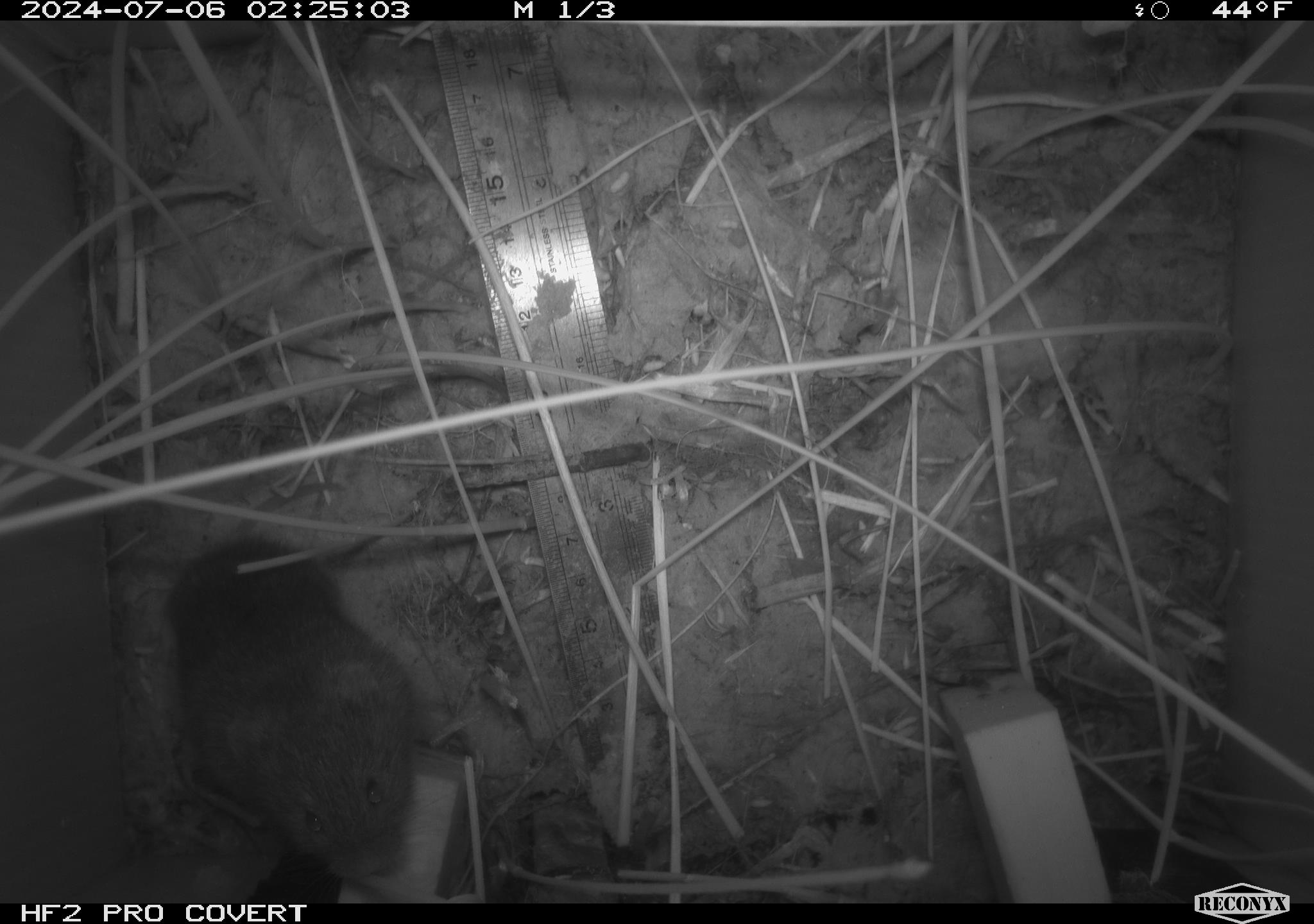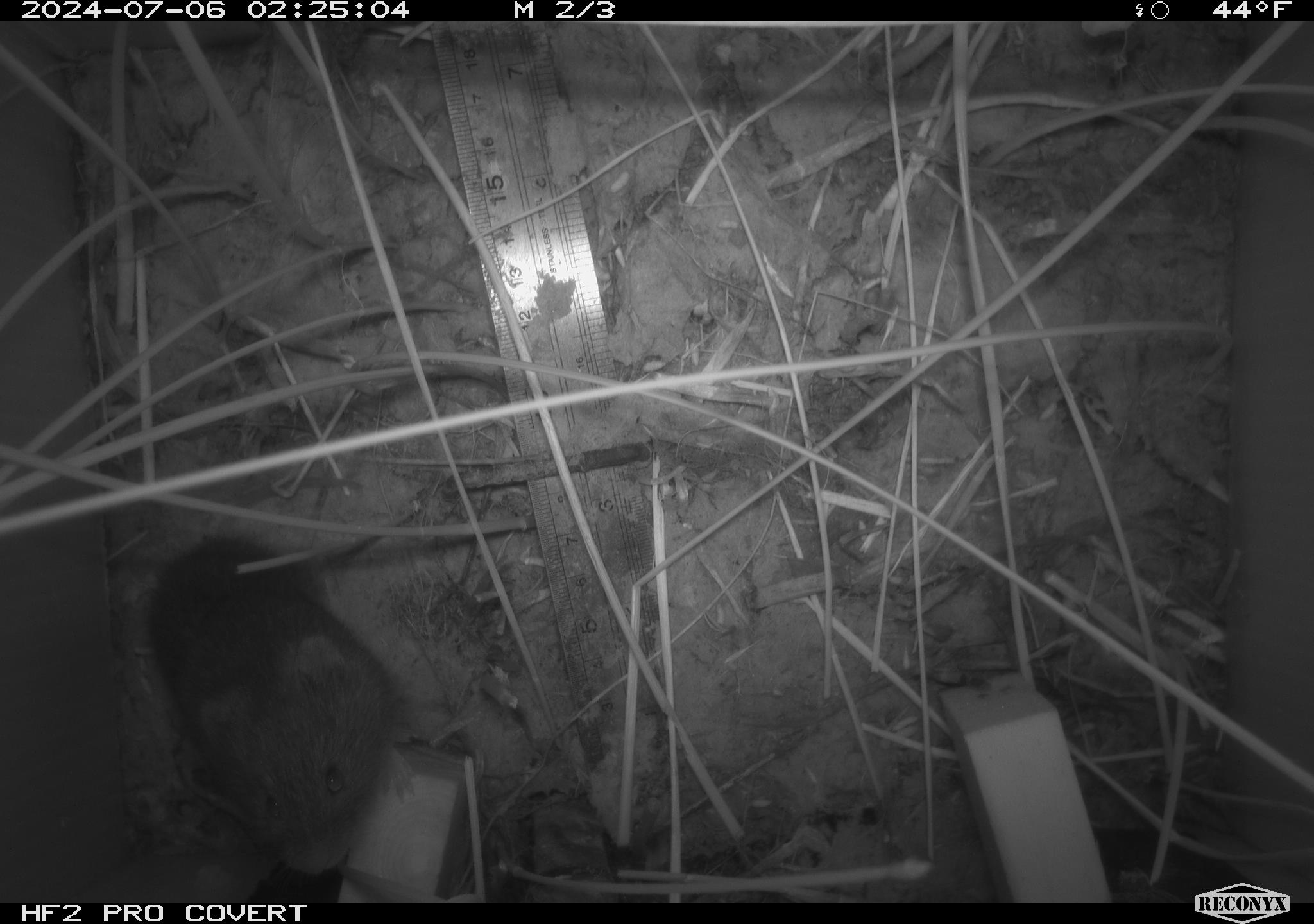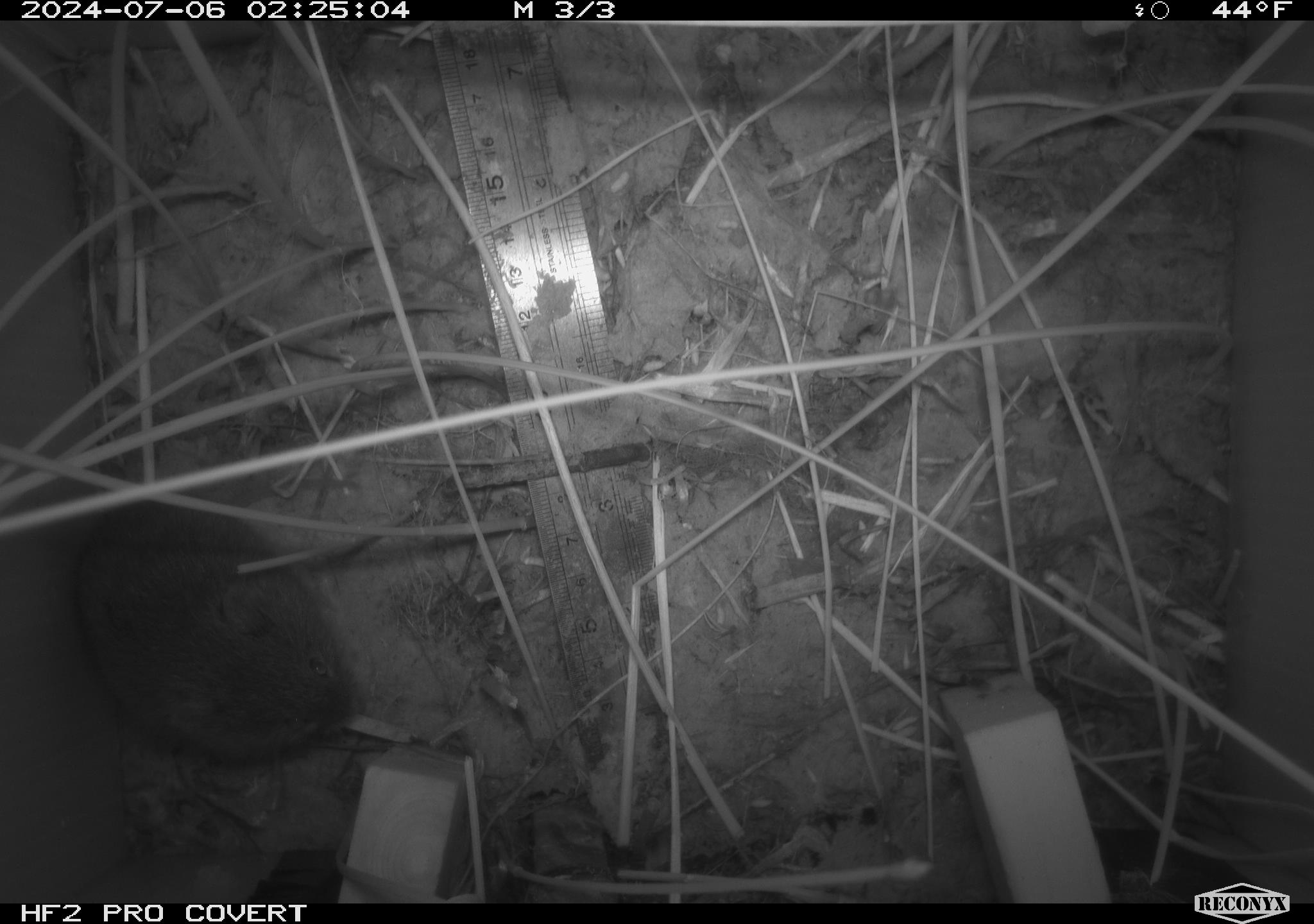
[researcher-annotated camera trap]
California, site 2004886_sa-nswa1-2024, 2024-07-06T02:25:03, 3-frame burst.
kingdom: Animalia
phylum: Chordata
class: Mammalia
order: Rodentia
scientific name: Rodentia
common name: rodent